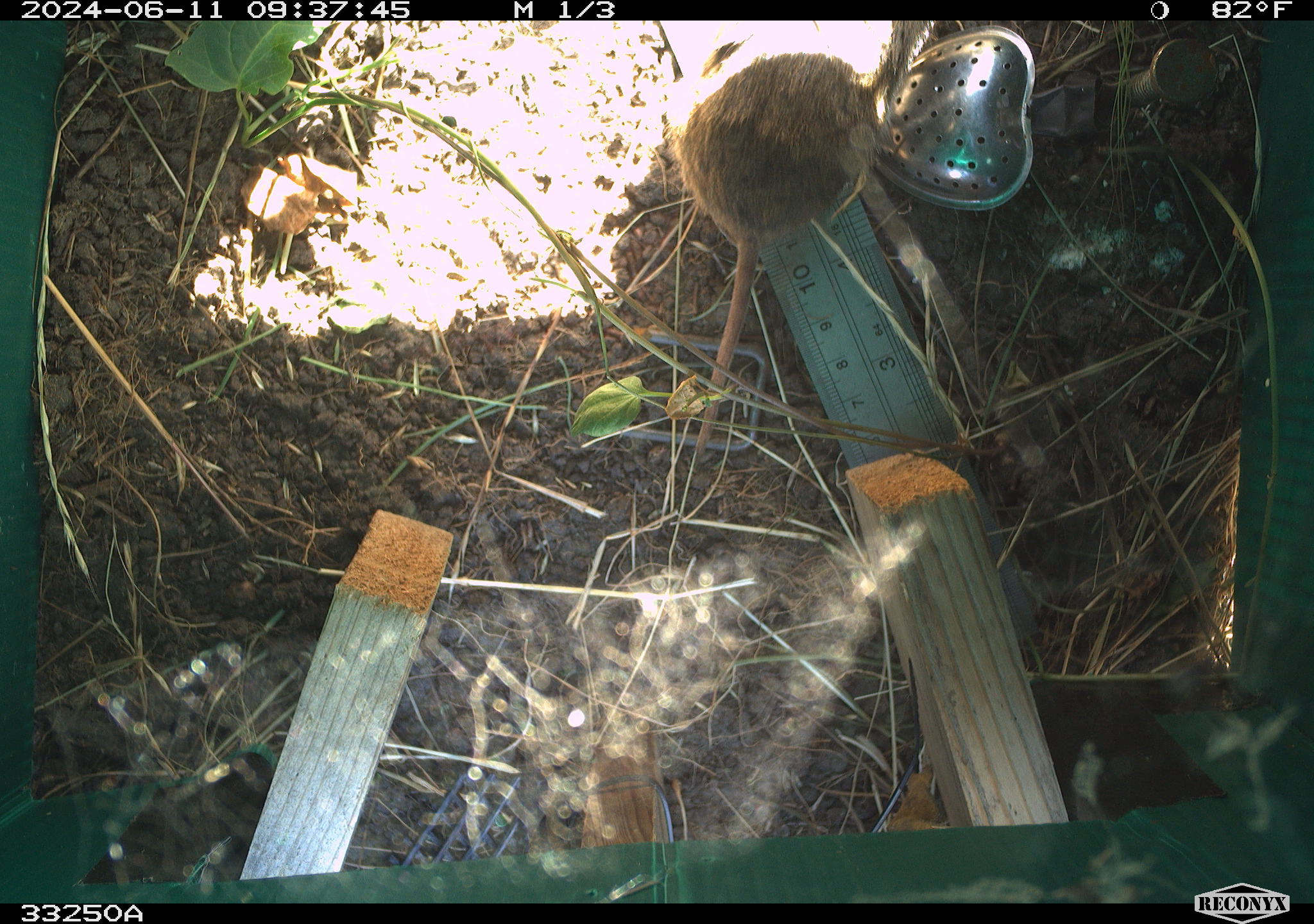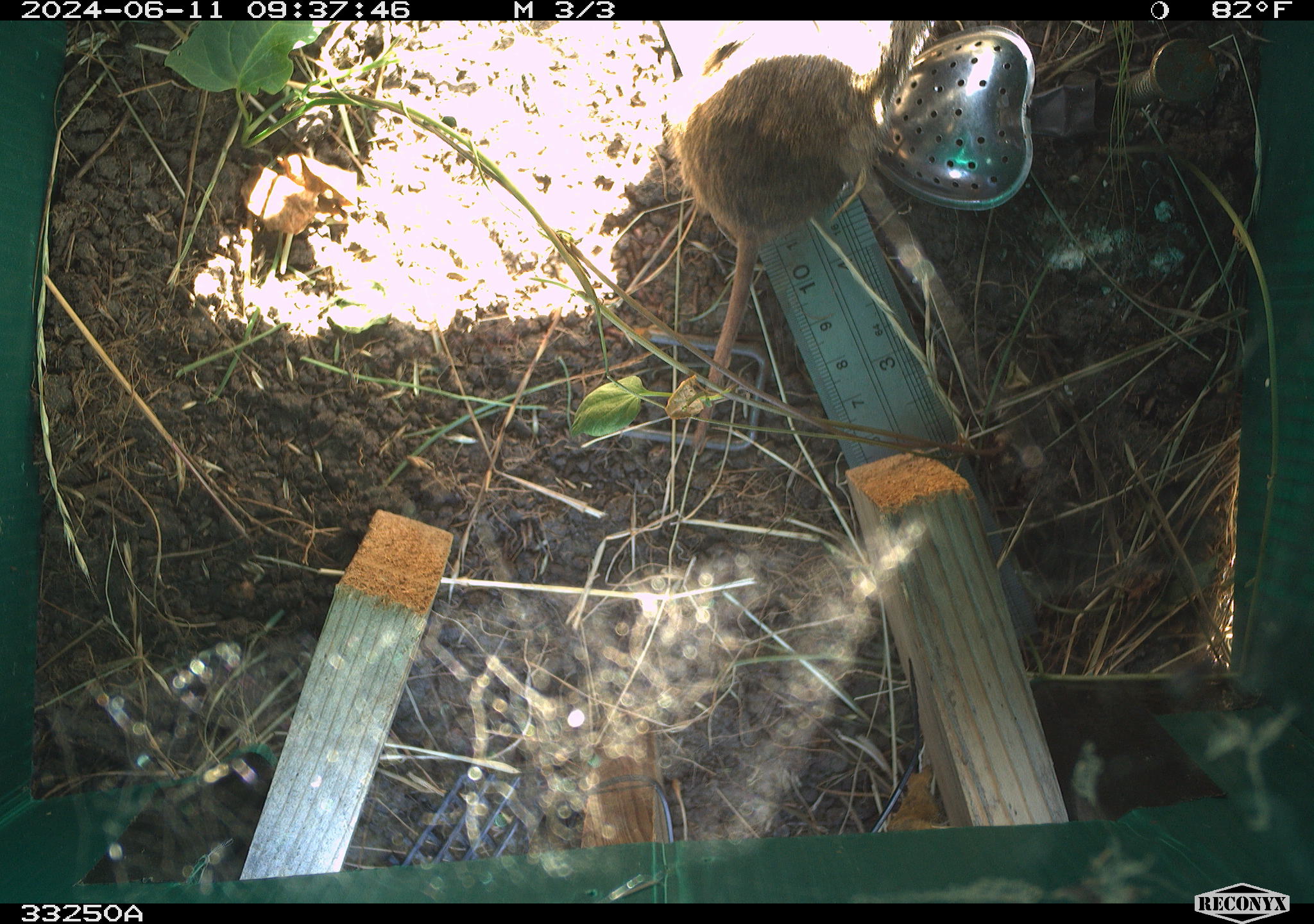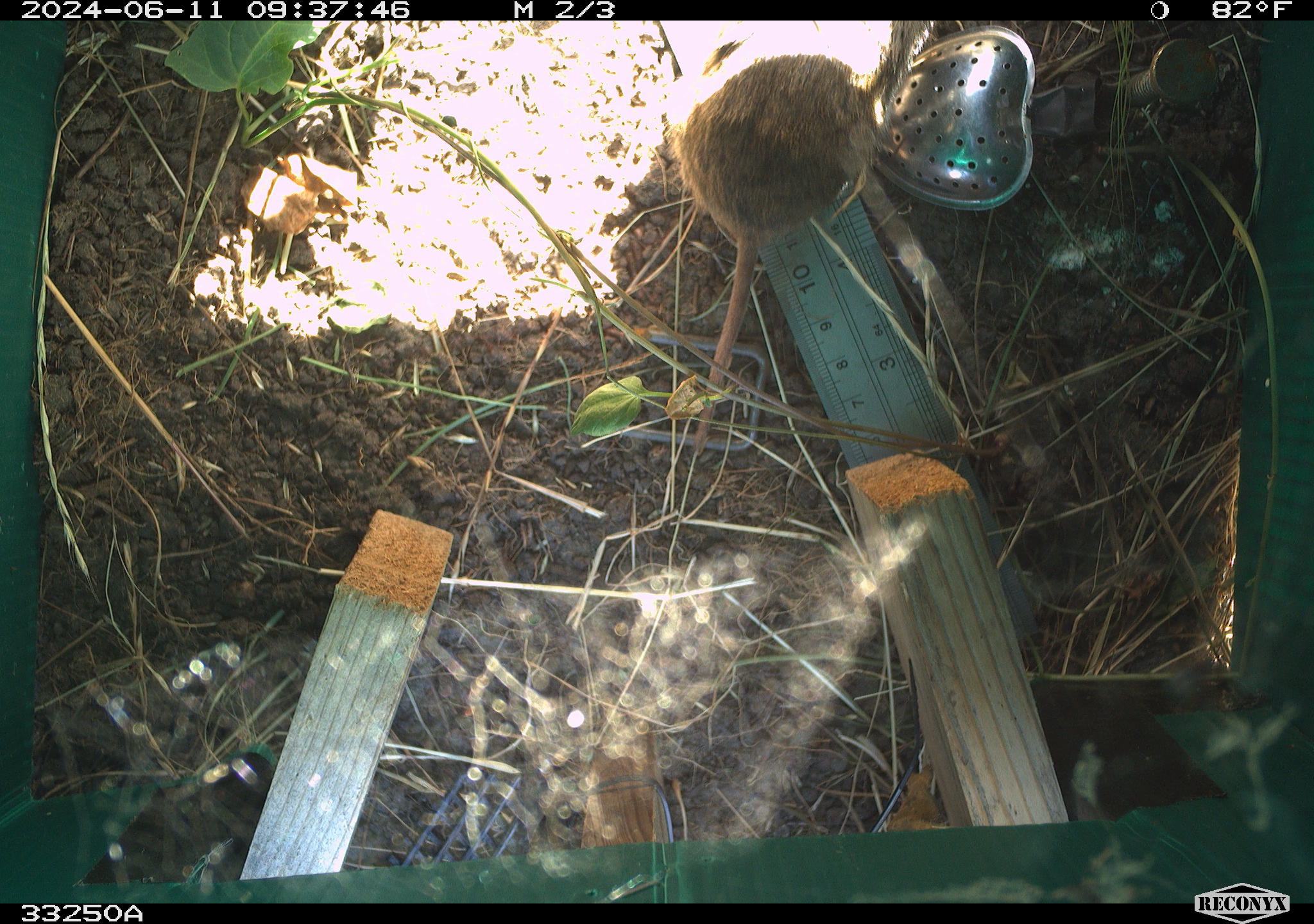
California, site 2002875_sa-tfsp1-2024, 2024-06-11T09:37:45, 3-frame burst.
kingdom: Animalia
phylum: Chordata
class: Mammalia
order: Rodentia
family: Cricetidae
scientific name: Arvicolinae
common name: voles, lemmings, and muskrats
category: arvicolinae subfamily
Arvicolinae subfamily (voles, lemmings, and muskrats) (Arvicolinae).